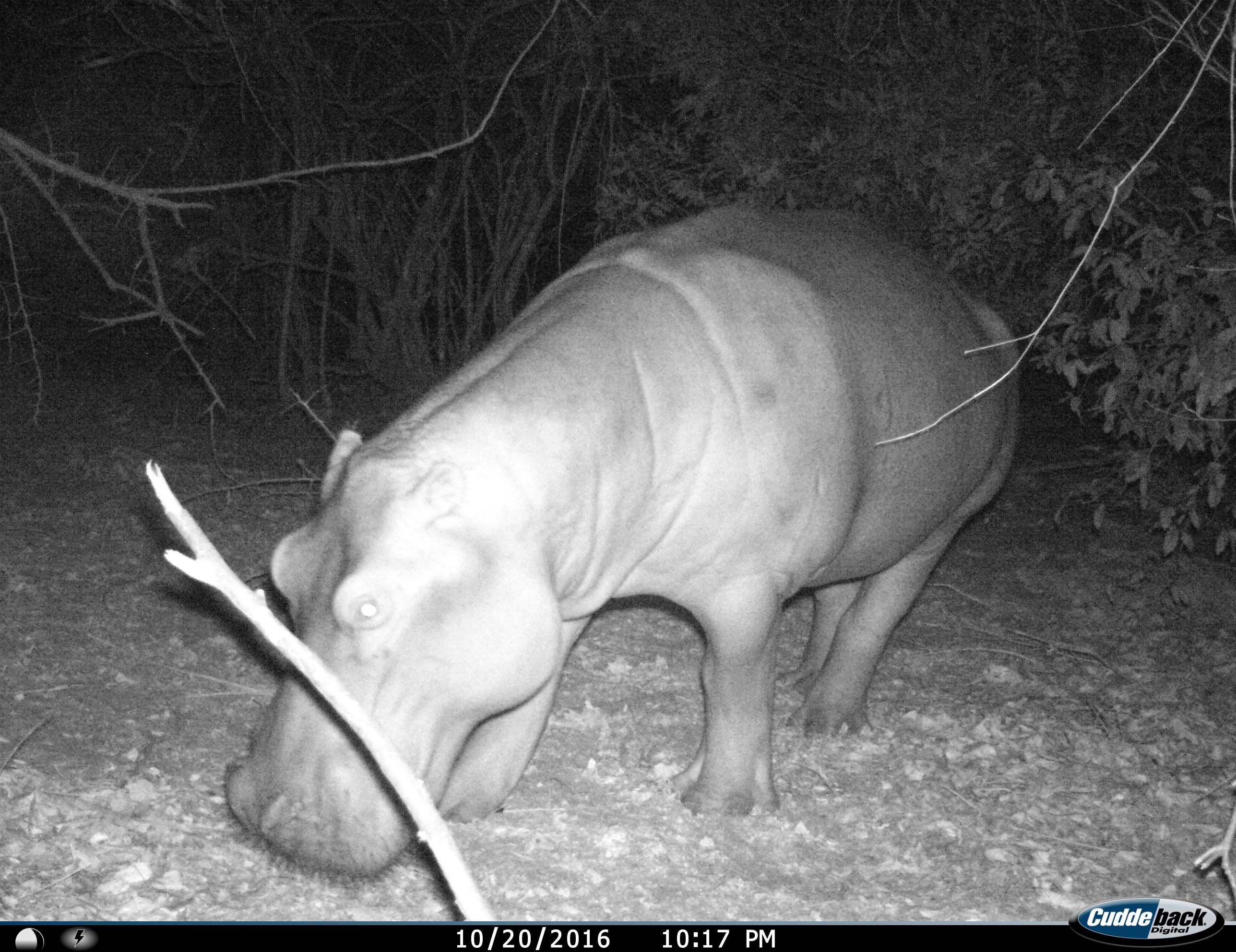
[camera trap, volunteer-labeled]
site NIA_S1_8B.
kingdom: Animalia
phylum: Chordata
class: Mammalia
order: Artiodactyla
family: Hippopotamidae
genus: Hippopotamus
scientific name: Hippopotamus amphibius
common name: hippopotamus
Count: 1.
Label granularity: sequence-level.